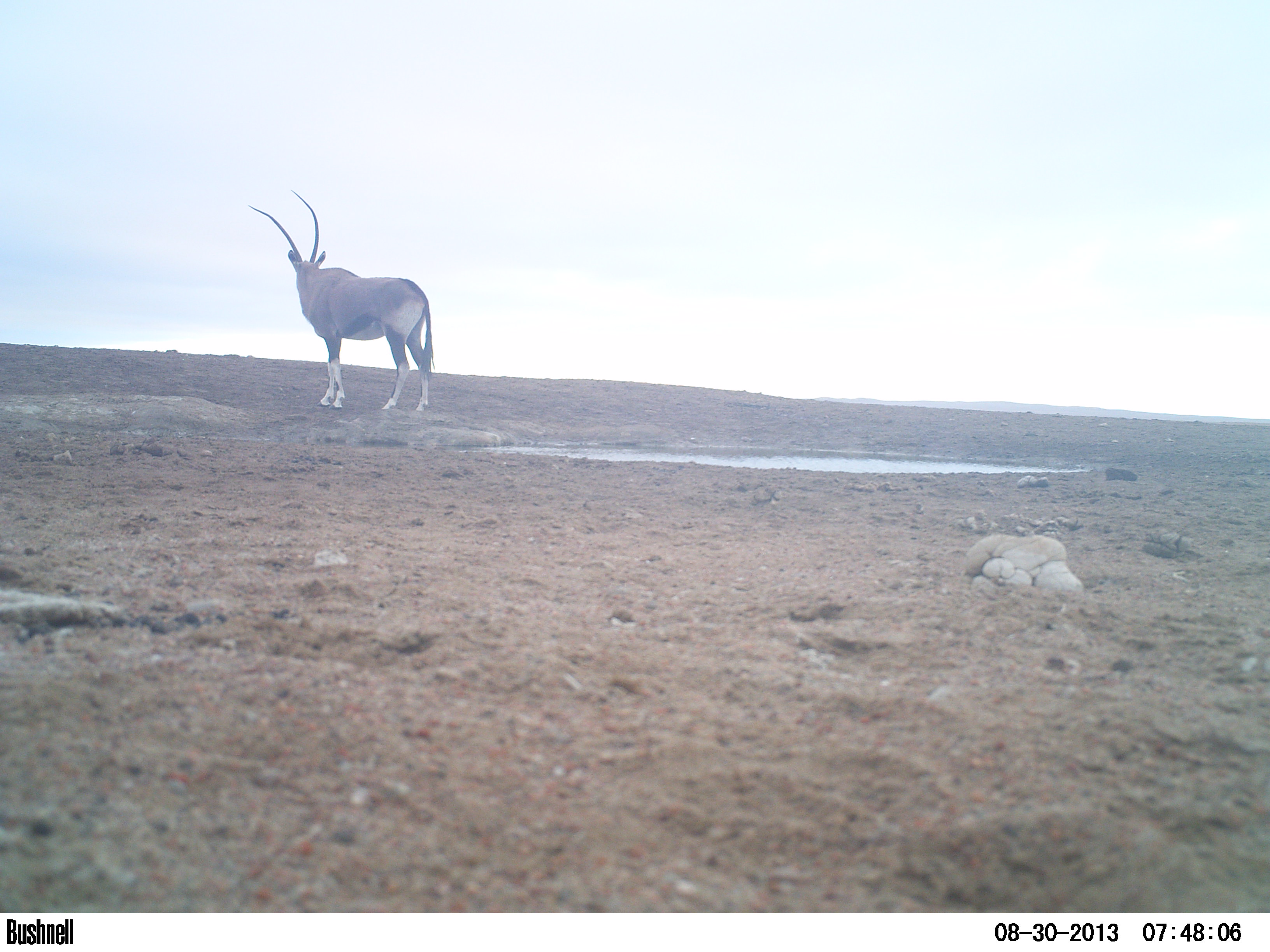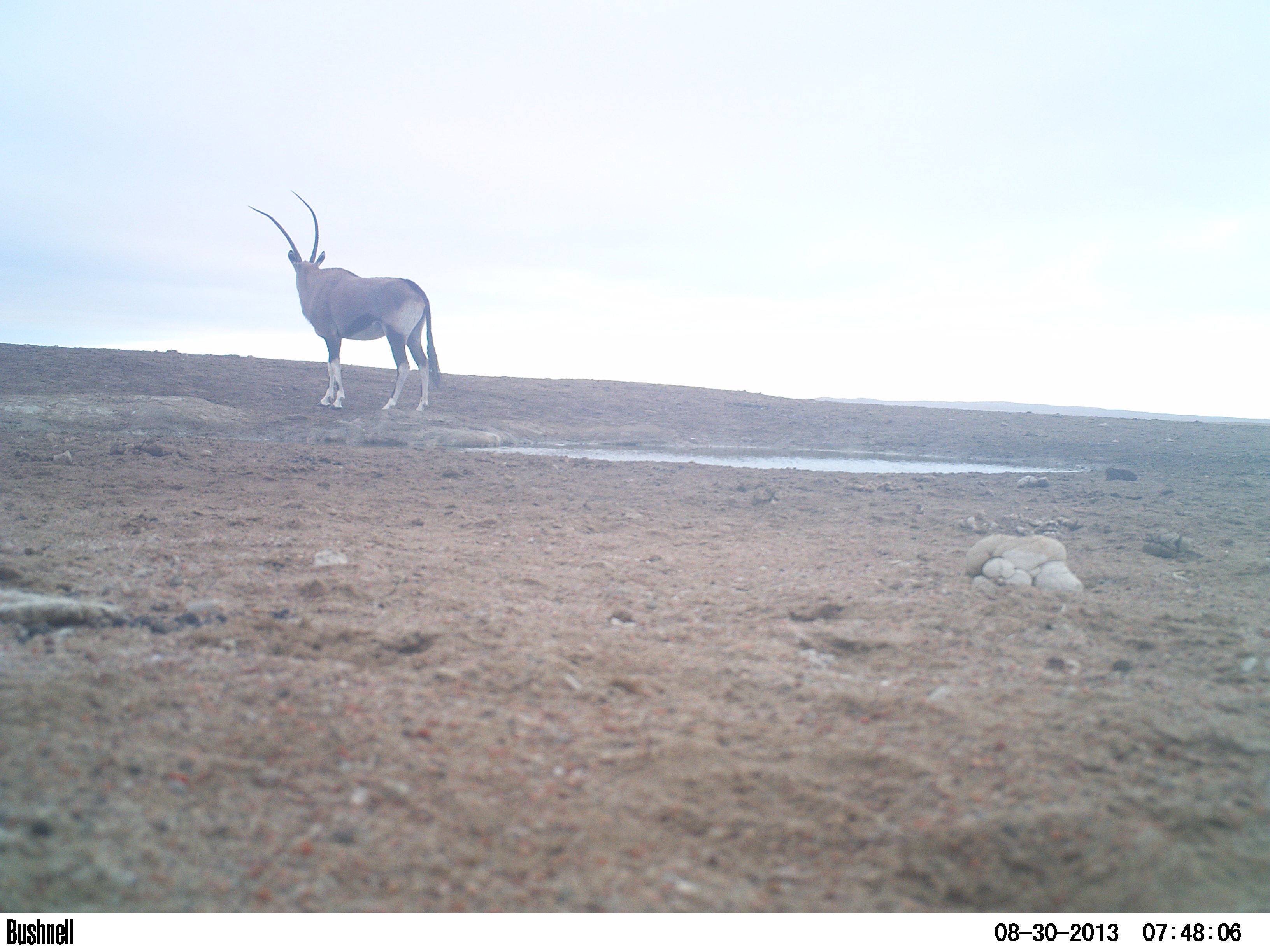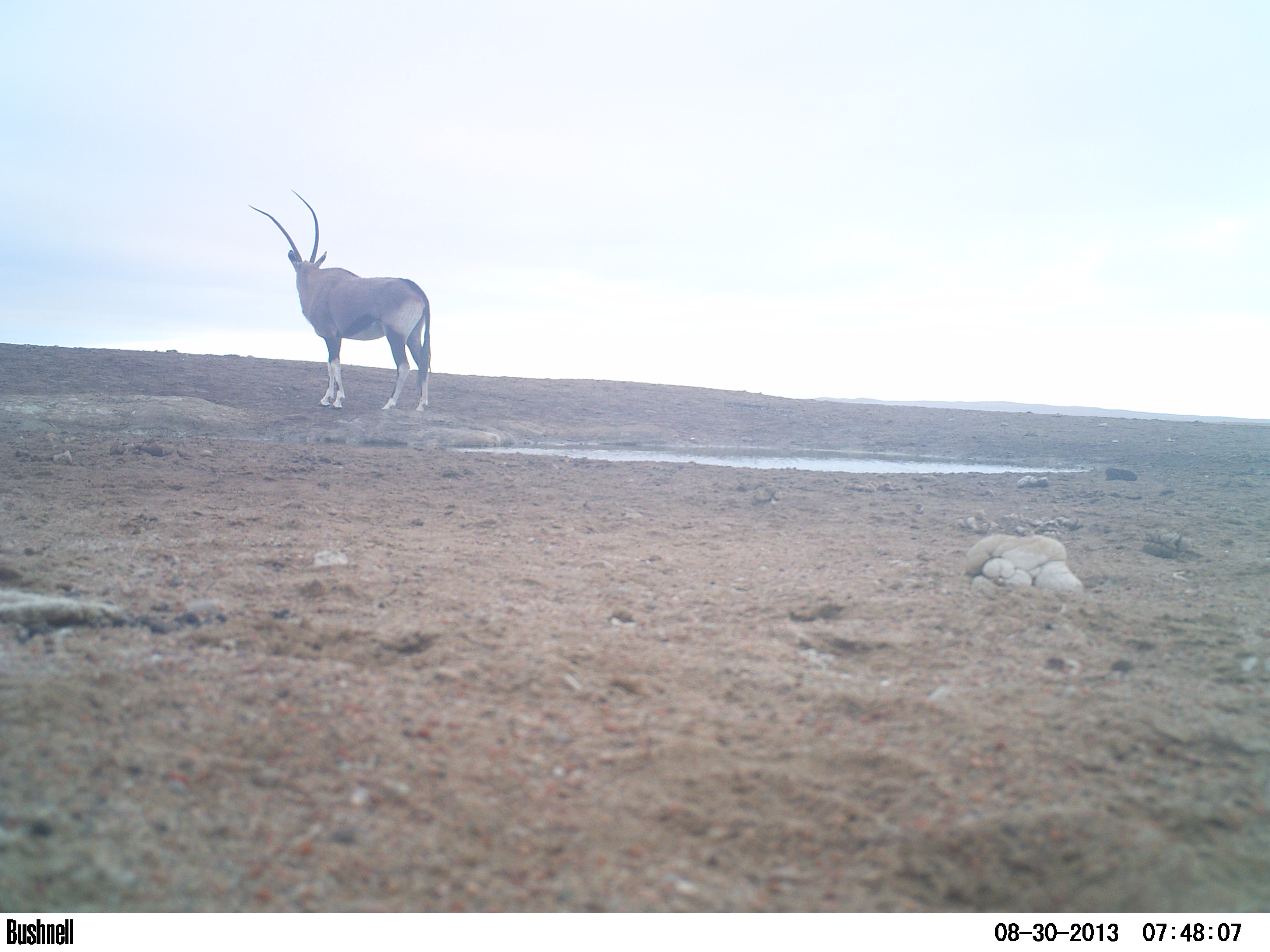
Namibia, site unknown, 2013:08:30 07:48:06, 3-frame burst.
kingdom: Animalia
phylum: Chordata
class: Mammalia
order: Artiodactyla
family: Bovidae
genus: Oryx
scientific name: Oryx gazella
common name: gemsbok